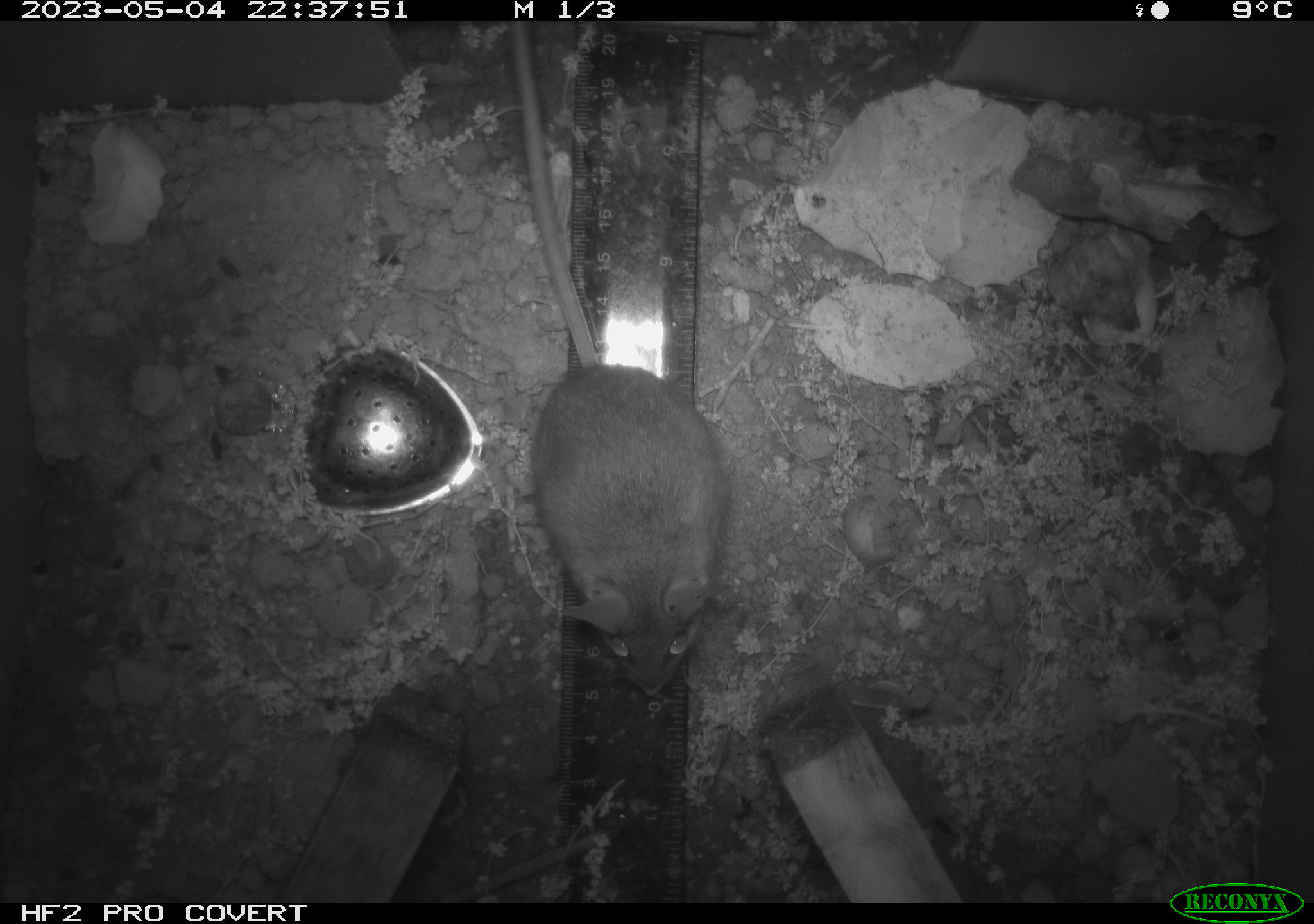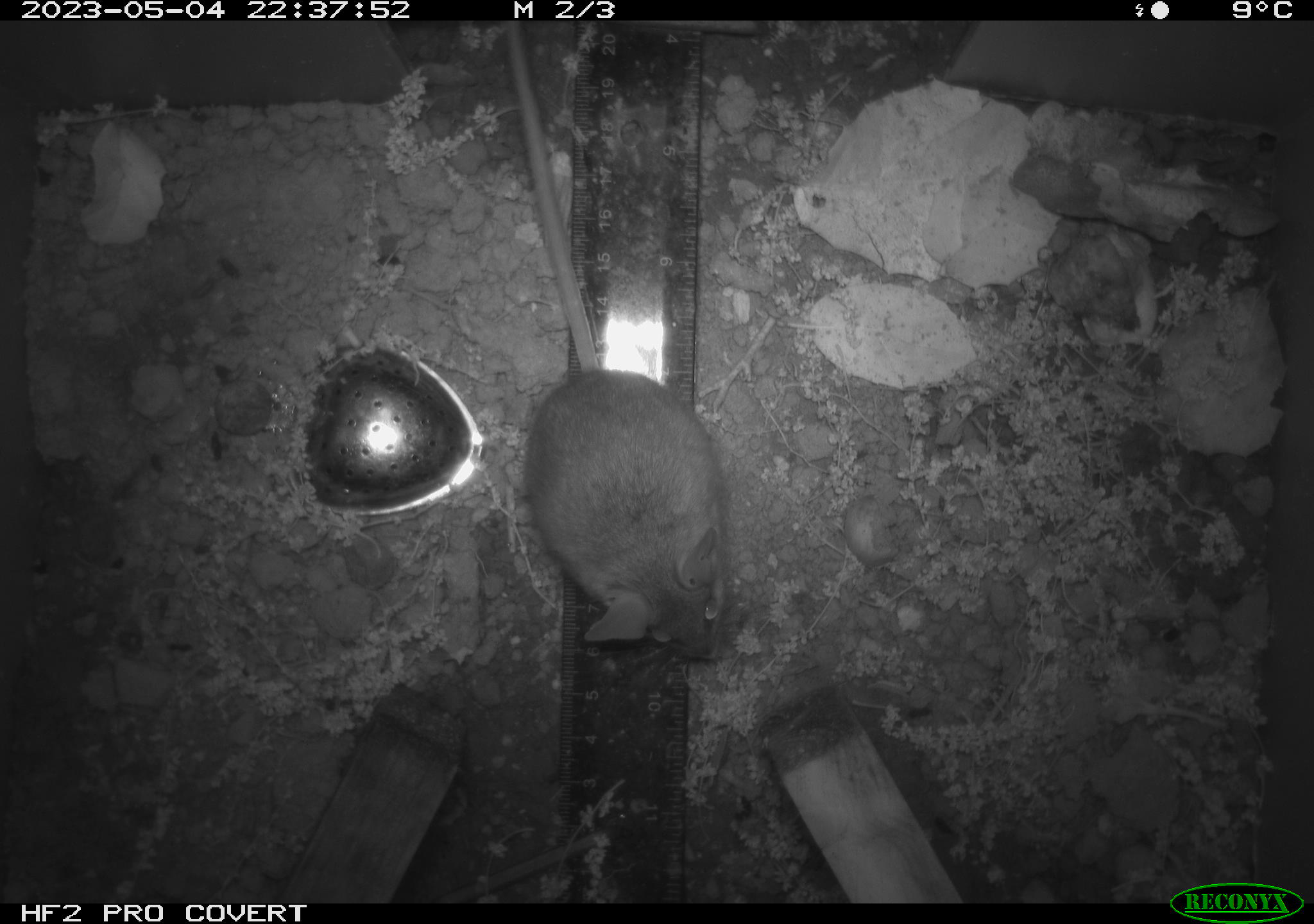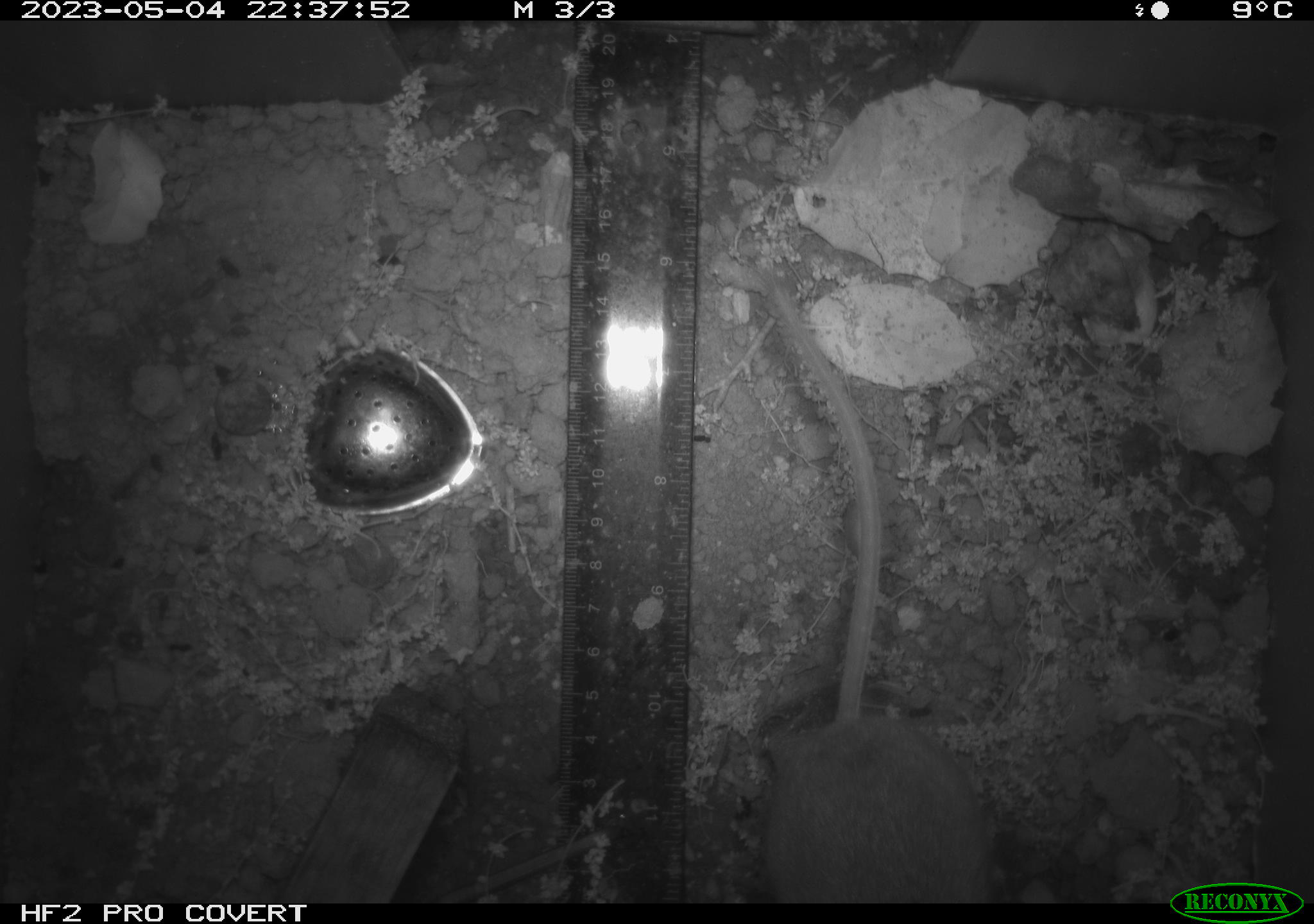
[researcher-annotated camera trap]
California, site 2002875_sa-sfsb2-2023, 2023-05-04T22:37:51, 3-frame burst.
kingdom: Animalia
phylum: Chordata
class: Mammalia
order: Rodentia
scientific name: Rodentia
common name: mouse species